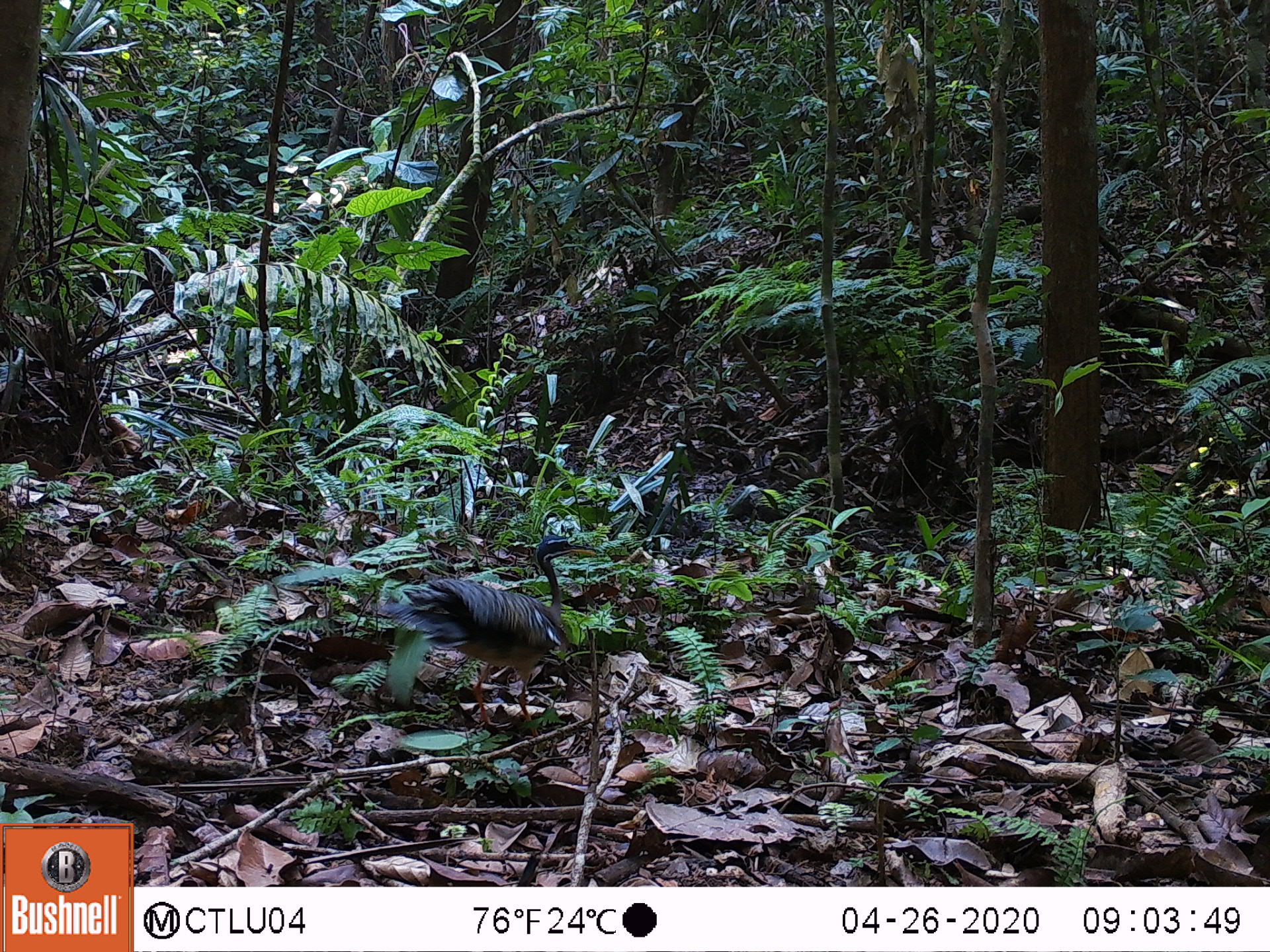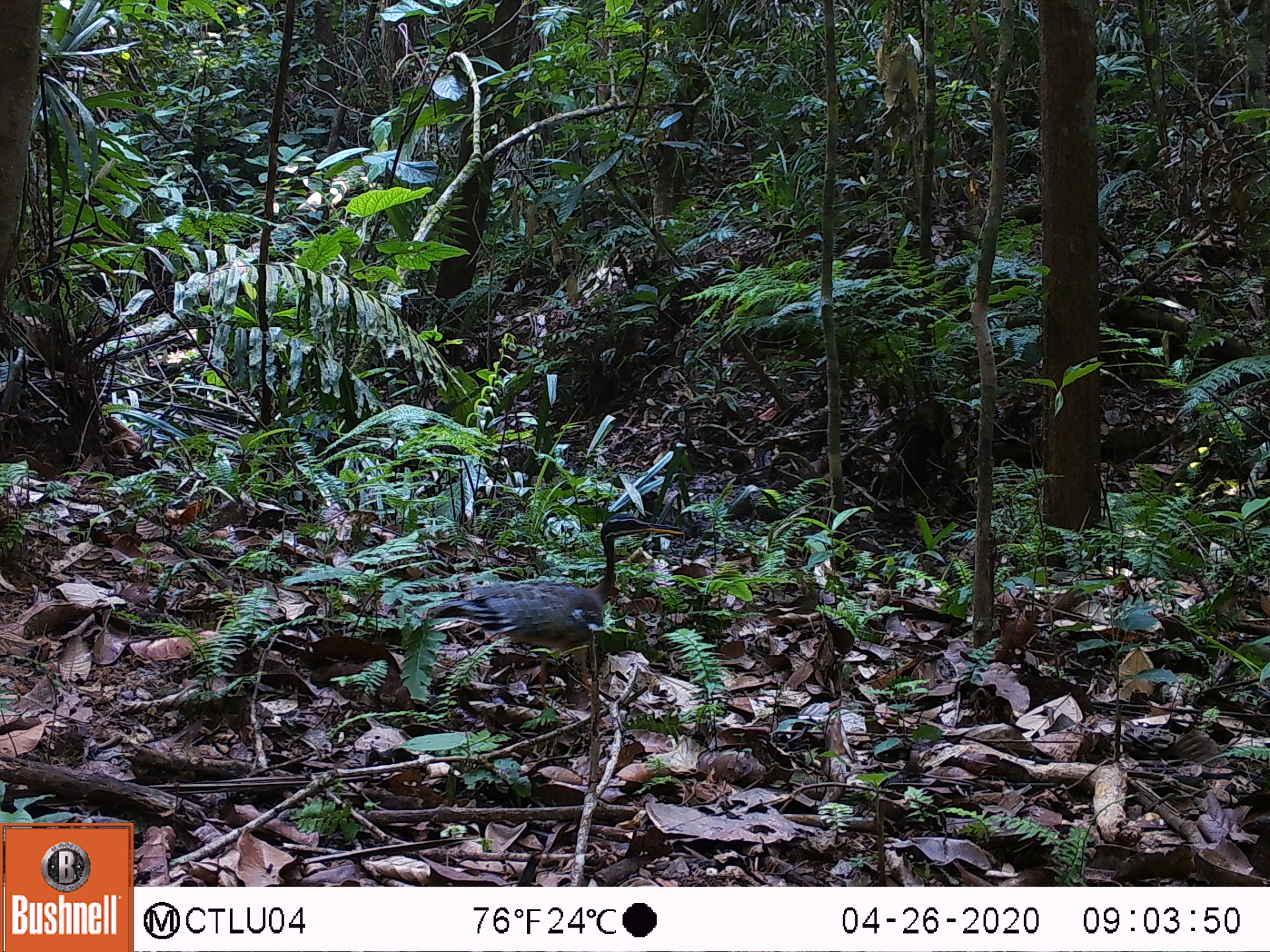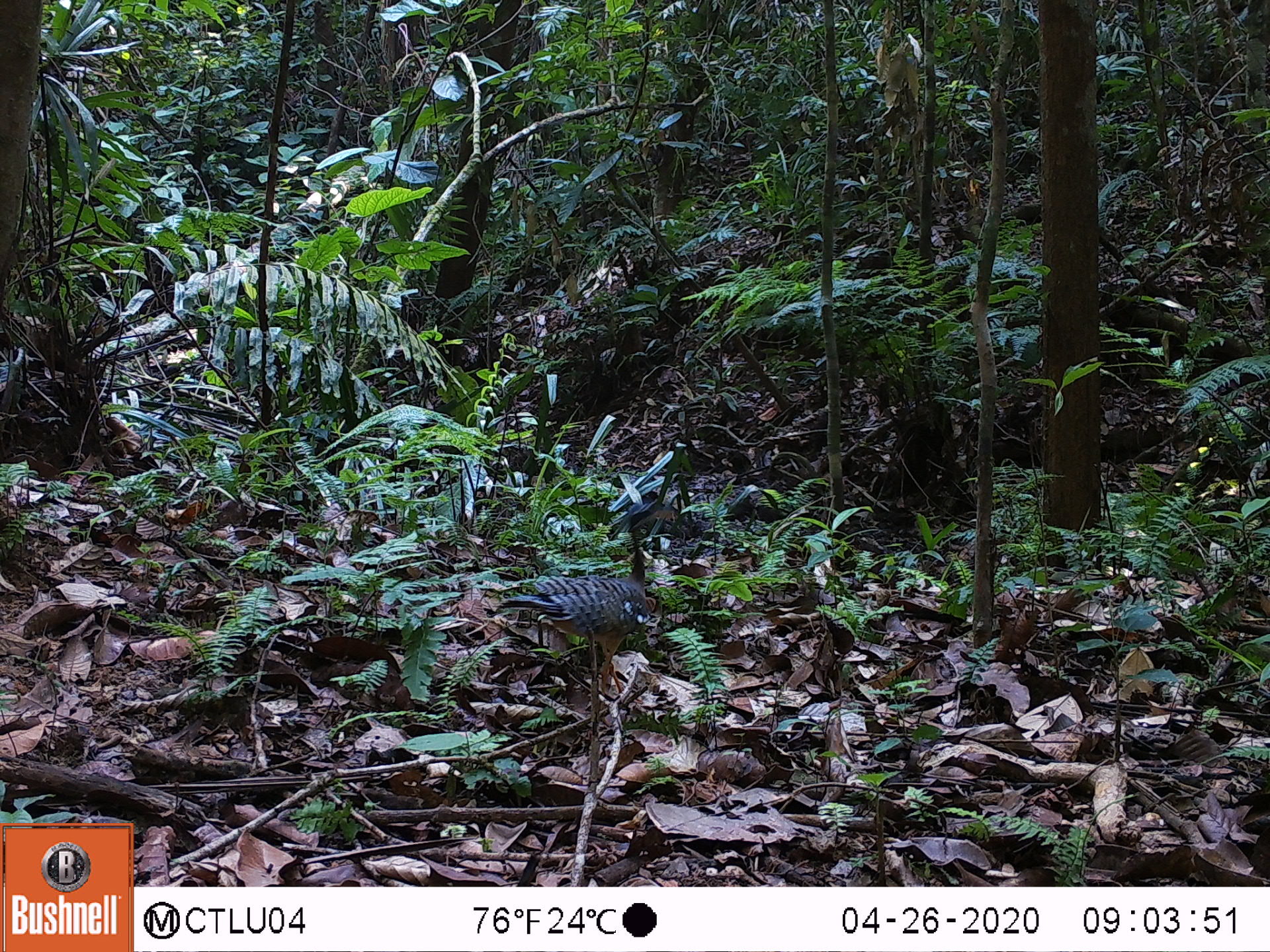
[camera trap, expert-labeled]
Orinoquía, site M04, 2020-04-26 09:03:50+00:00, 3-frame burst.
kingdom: Animalia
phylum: Chordata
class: Aves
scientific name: Aves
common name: bird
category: unknown bird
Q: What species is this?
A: Unknown bird (bird) (Aves).